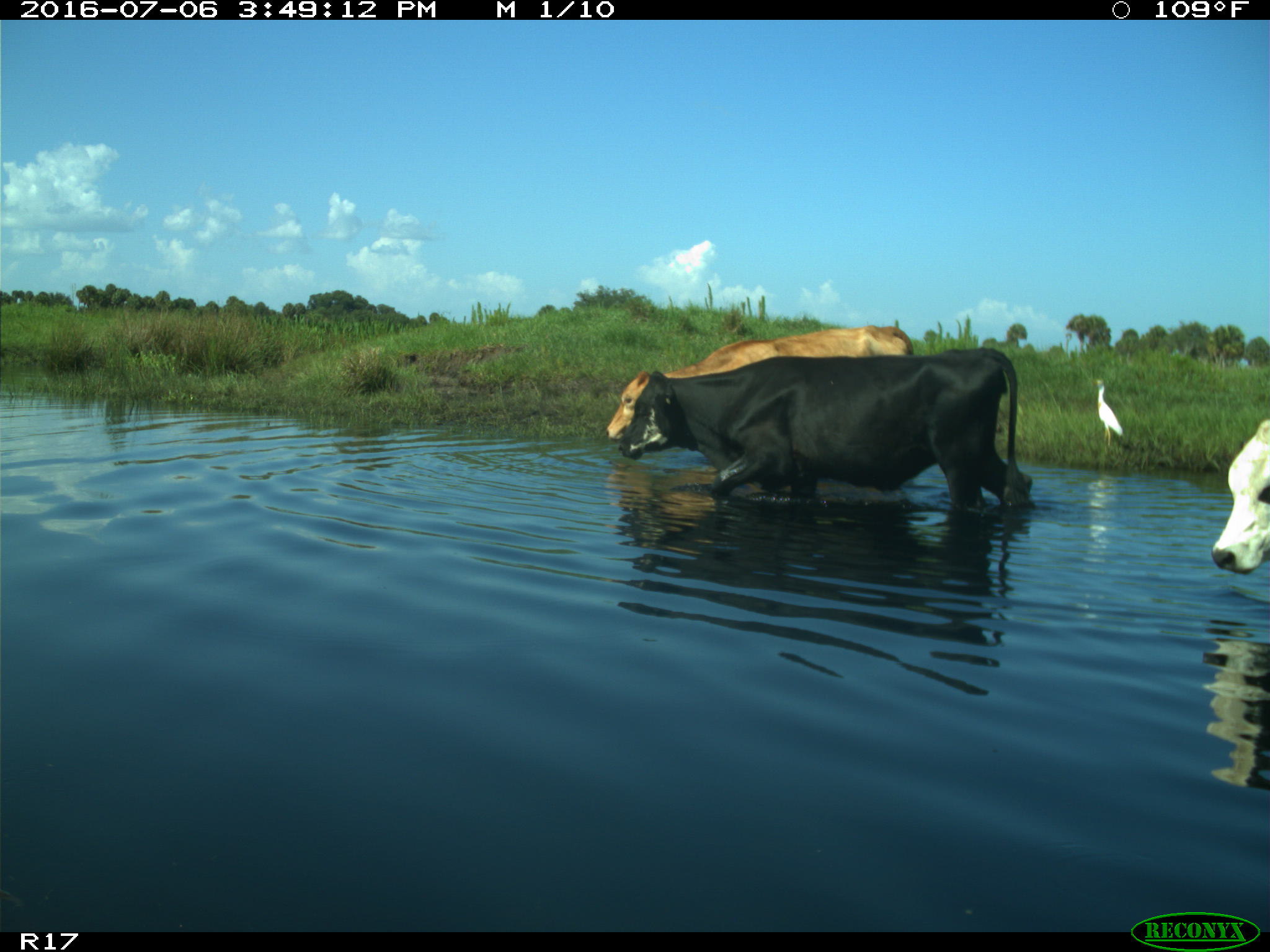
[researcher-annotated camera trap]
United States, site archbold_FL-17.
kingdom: Animalia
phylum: Chordata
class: Mammalia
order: Artiodactyla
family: Bovidae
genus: Bos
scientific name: Bos taurus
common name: domestic cow